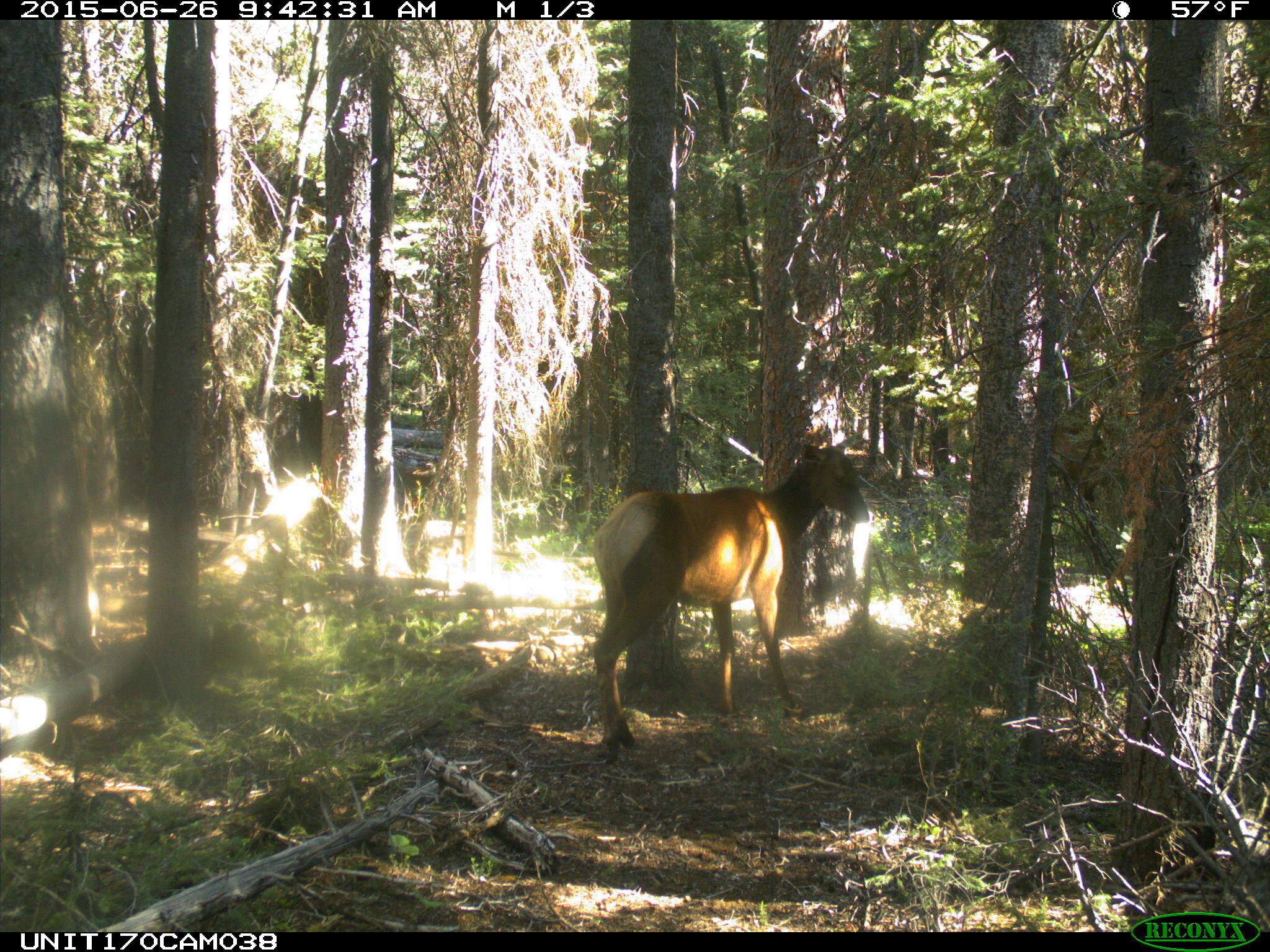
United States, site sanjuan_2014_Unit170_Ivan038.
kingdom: Animalia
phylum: Chordata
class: Mammalia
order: Artiodactyla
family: Cervidae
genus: Cervus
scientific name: Cervus elaphus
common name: red deer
Cervus elaphus (red deer).